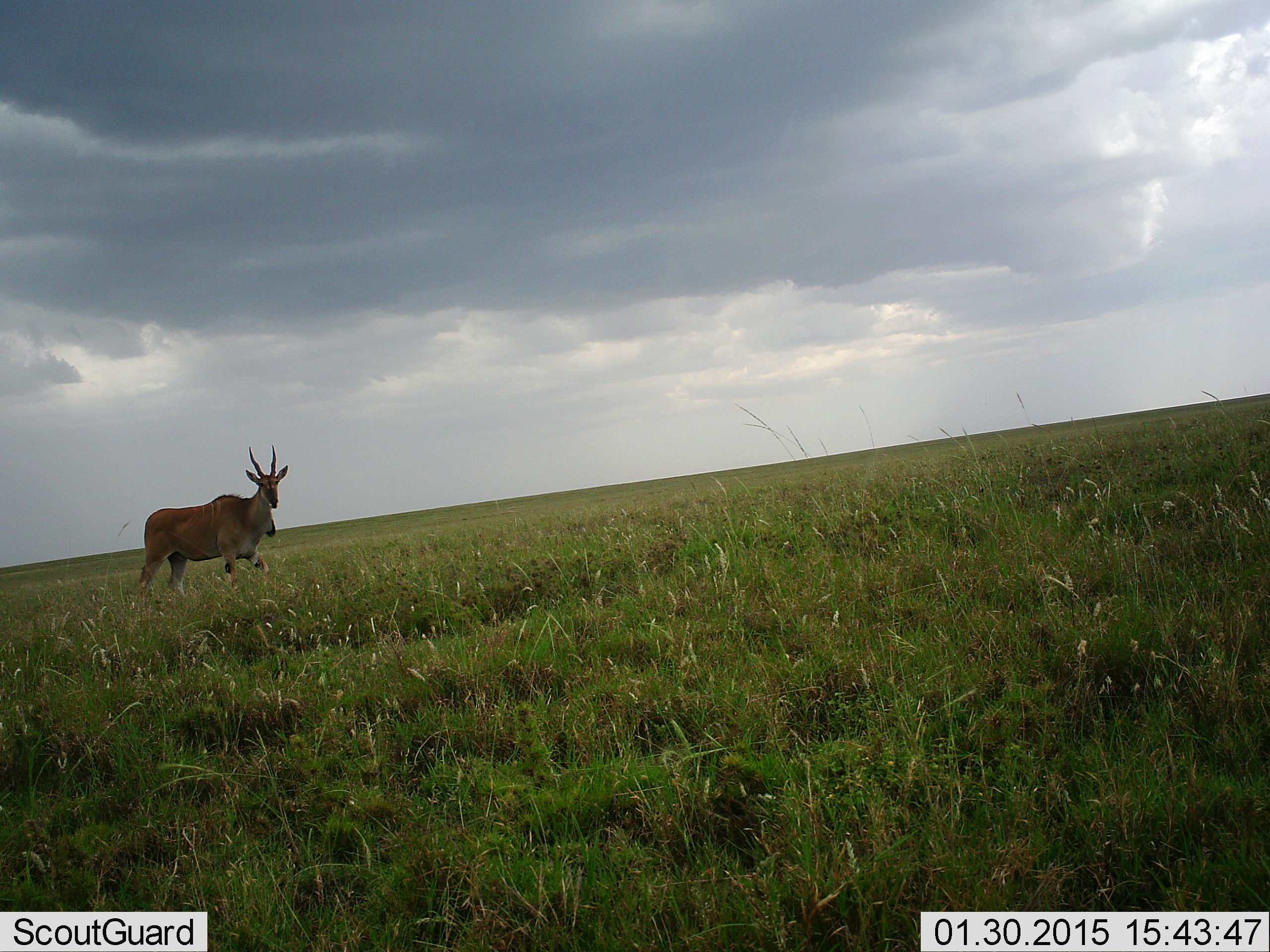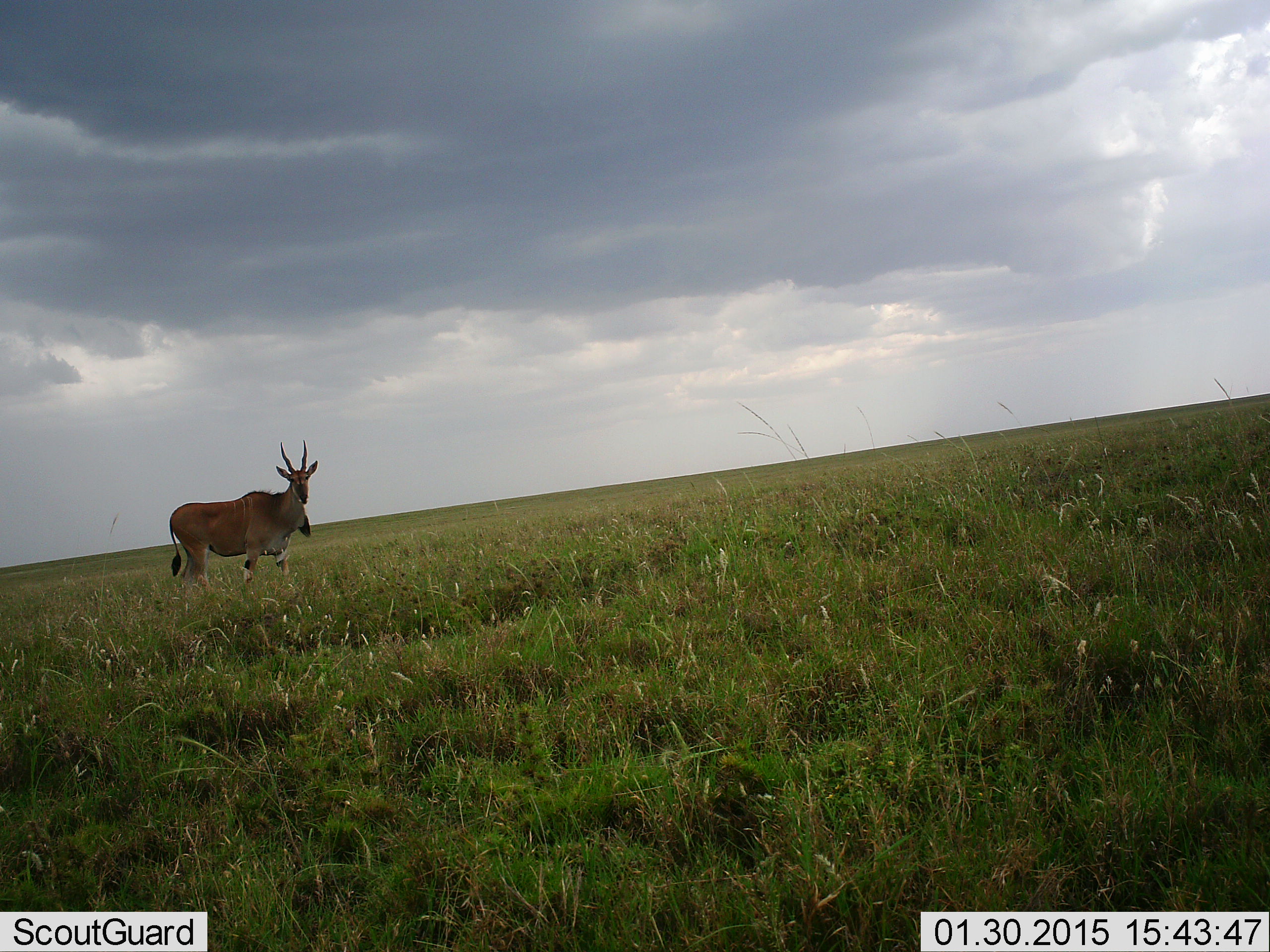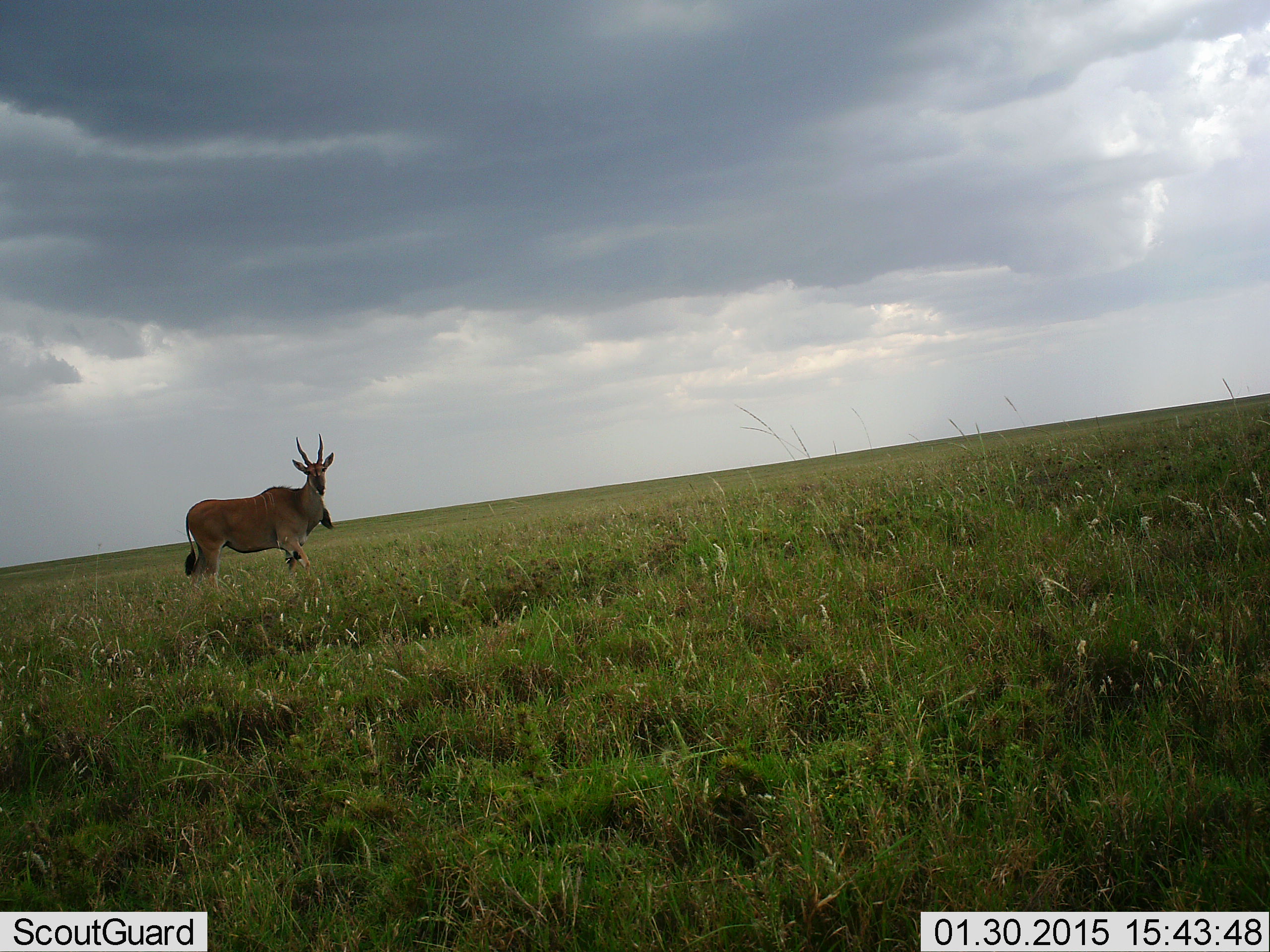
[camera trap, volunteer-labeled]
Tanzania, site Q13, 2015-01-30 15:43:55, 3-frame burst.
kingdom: Animalia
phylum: Chordata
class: Mammalia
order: Artiodactyla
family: Bovidae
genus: Tragelaphus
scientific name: Tragelaphus oryx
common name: eland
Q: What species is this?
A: Eland (Tragelaphus oryx).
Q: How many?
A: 1.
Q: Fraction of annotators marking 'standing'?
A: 20%.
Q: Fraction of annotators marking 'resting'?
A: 0%.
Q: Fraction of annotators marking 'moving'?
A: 80%.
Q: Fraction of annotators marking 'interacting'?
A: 0%.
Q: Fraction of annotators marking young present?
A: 0%.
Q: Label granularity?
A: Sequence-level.